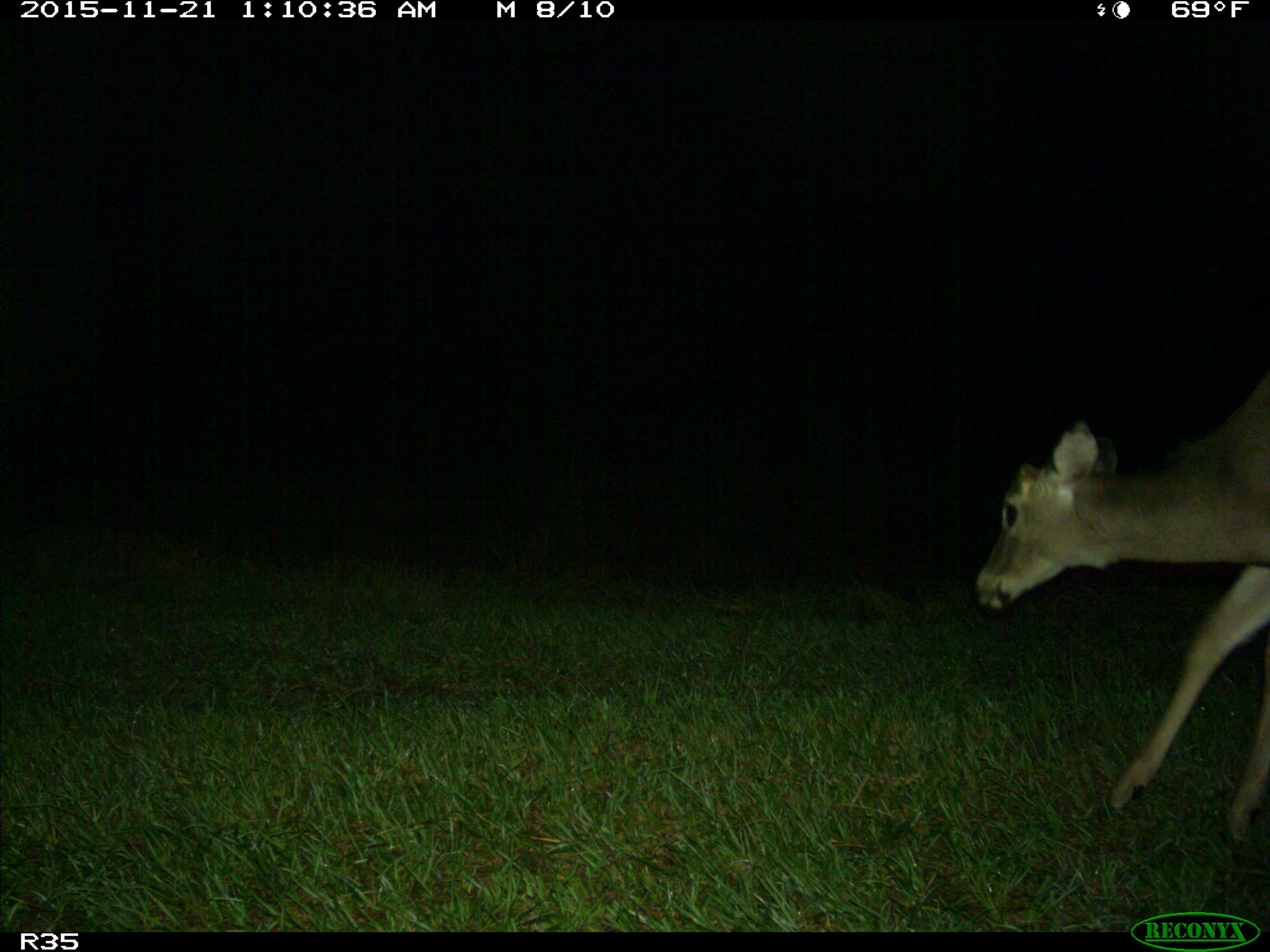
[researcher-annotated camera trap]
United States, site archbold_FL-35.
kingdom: Animalia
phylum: Chordata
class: Mammalia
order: Artiodactyla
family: Cervidae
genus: Odocoileus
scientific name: Odocoileus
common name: deer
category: unidentified deer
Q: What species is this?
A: Unidentified deer (deer) (Odocoileus).